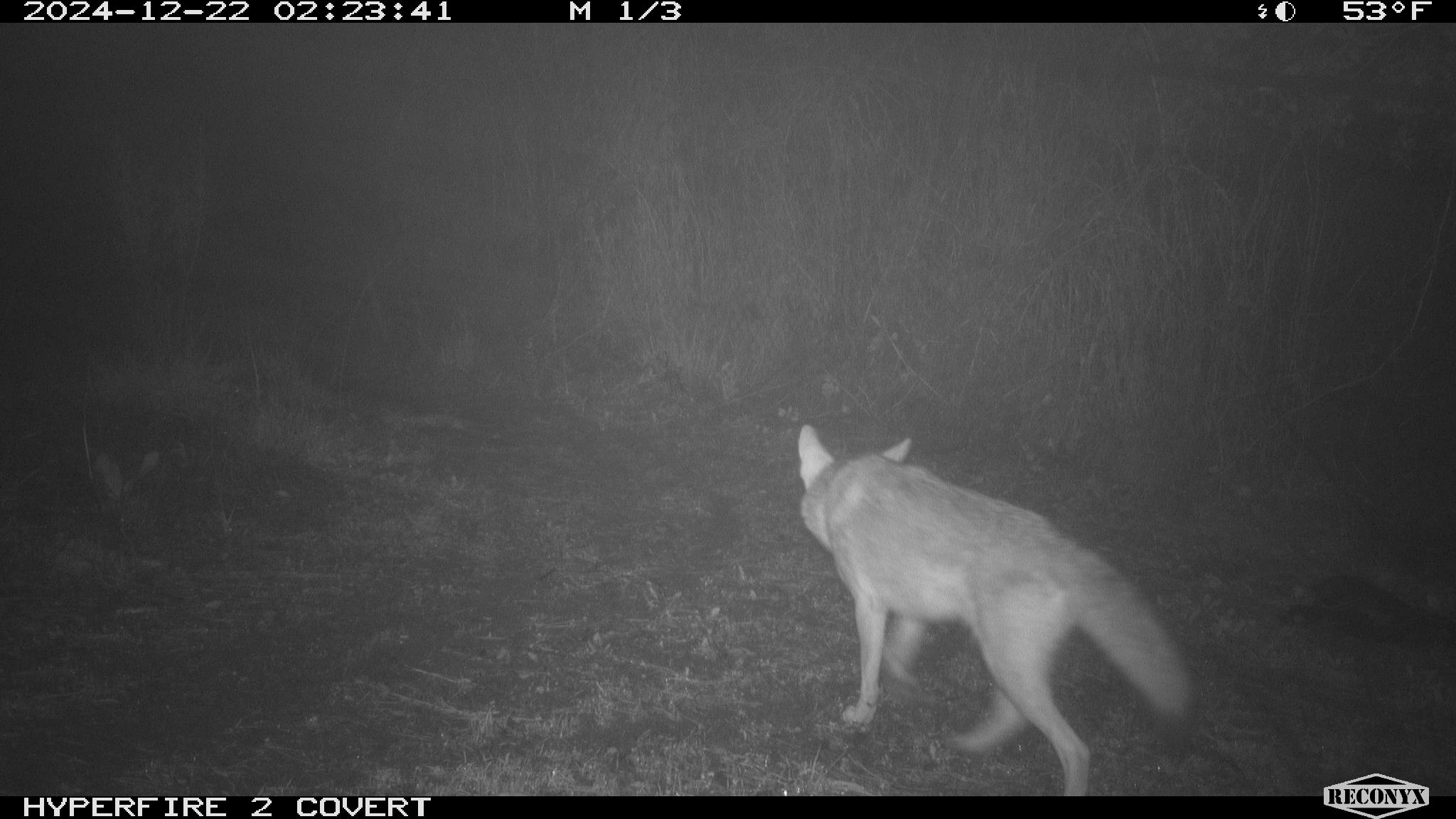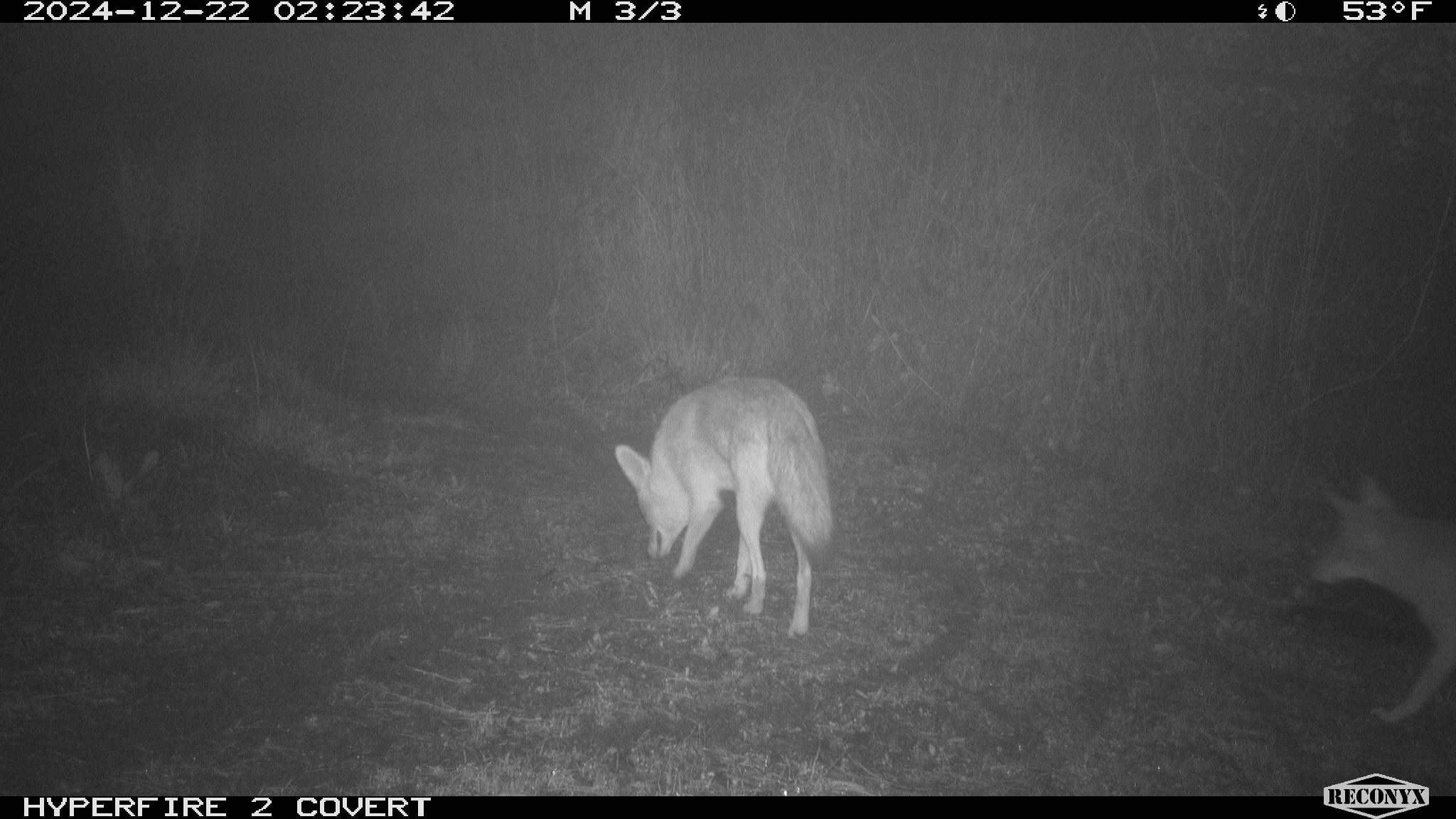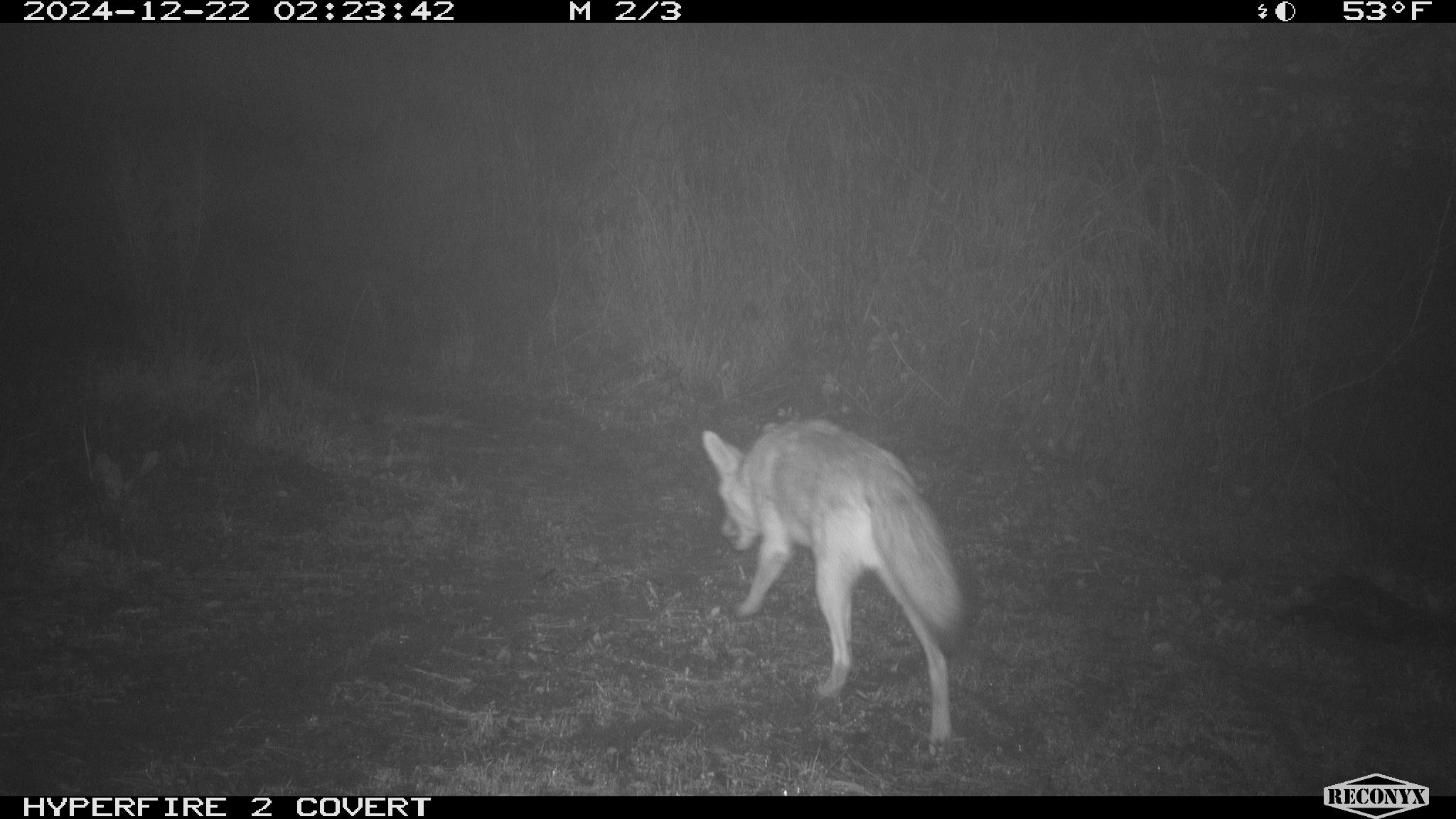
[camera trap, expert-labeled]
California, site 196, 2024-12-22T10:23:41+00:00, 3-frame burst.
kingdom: Animalia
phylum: Chordata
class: Mammalia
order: Carnivora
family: Canidae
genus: Canis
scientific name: Canis latrans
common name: coyote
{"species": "coyote (Canis latrans)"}